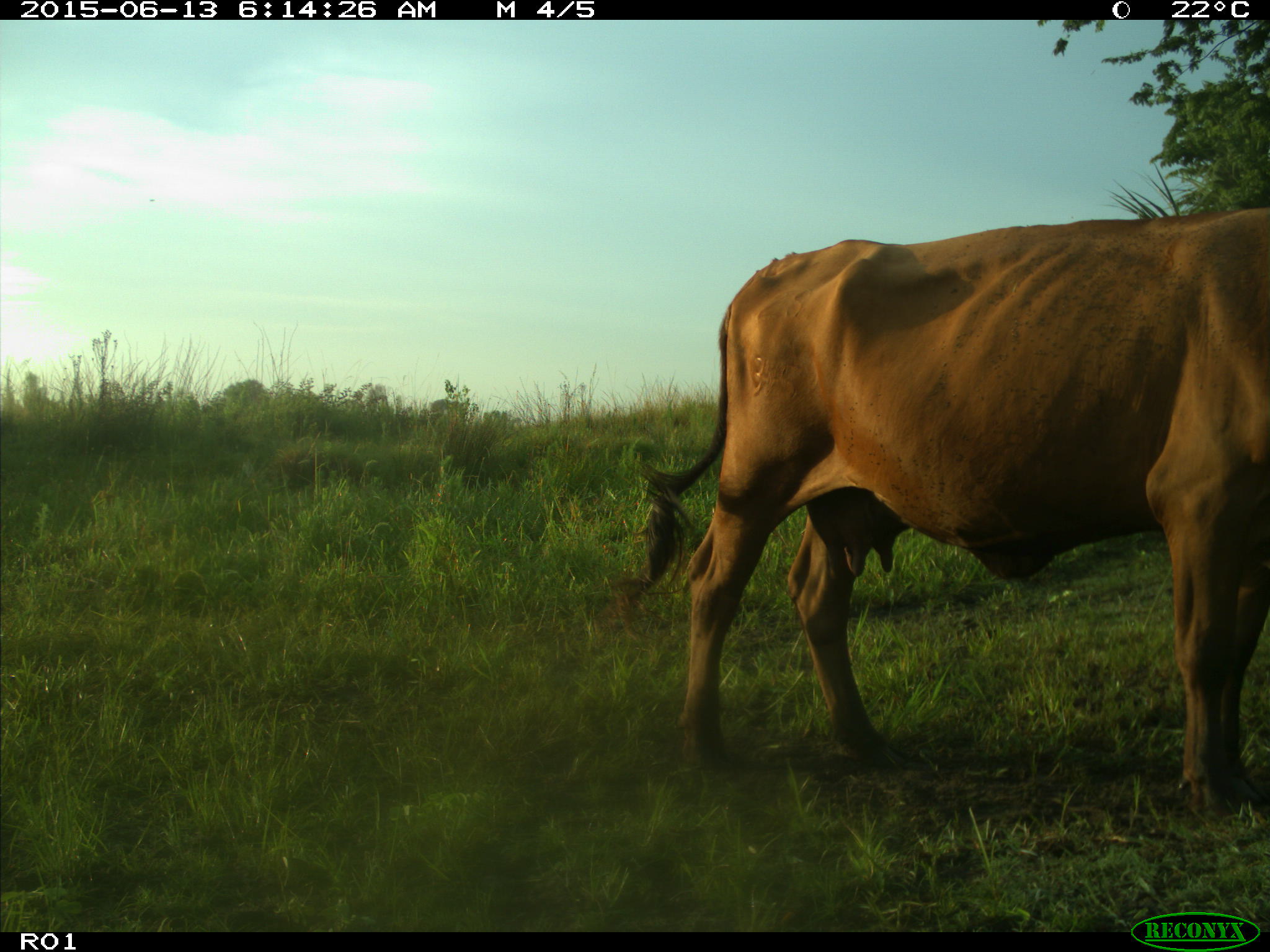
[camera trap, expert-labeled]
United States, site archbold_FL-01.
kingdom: Animalia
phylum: Chordata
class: Mammalia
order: Artiodactyla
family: Bovidae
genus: Bos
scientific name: Bos taurus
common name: domestic cow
Bos taurus (domestic cow).